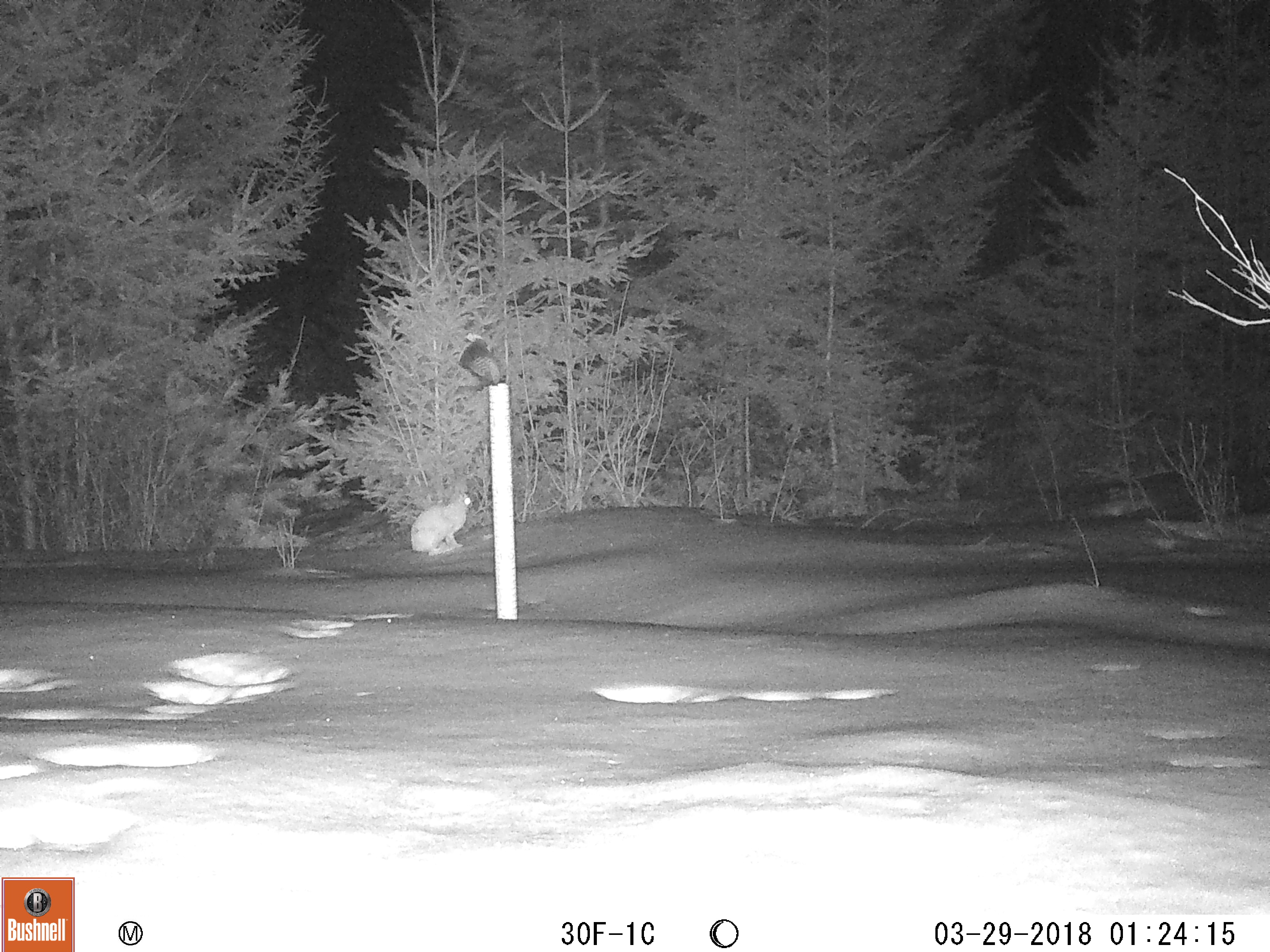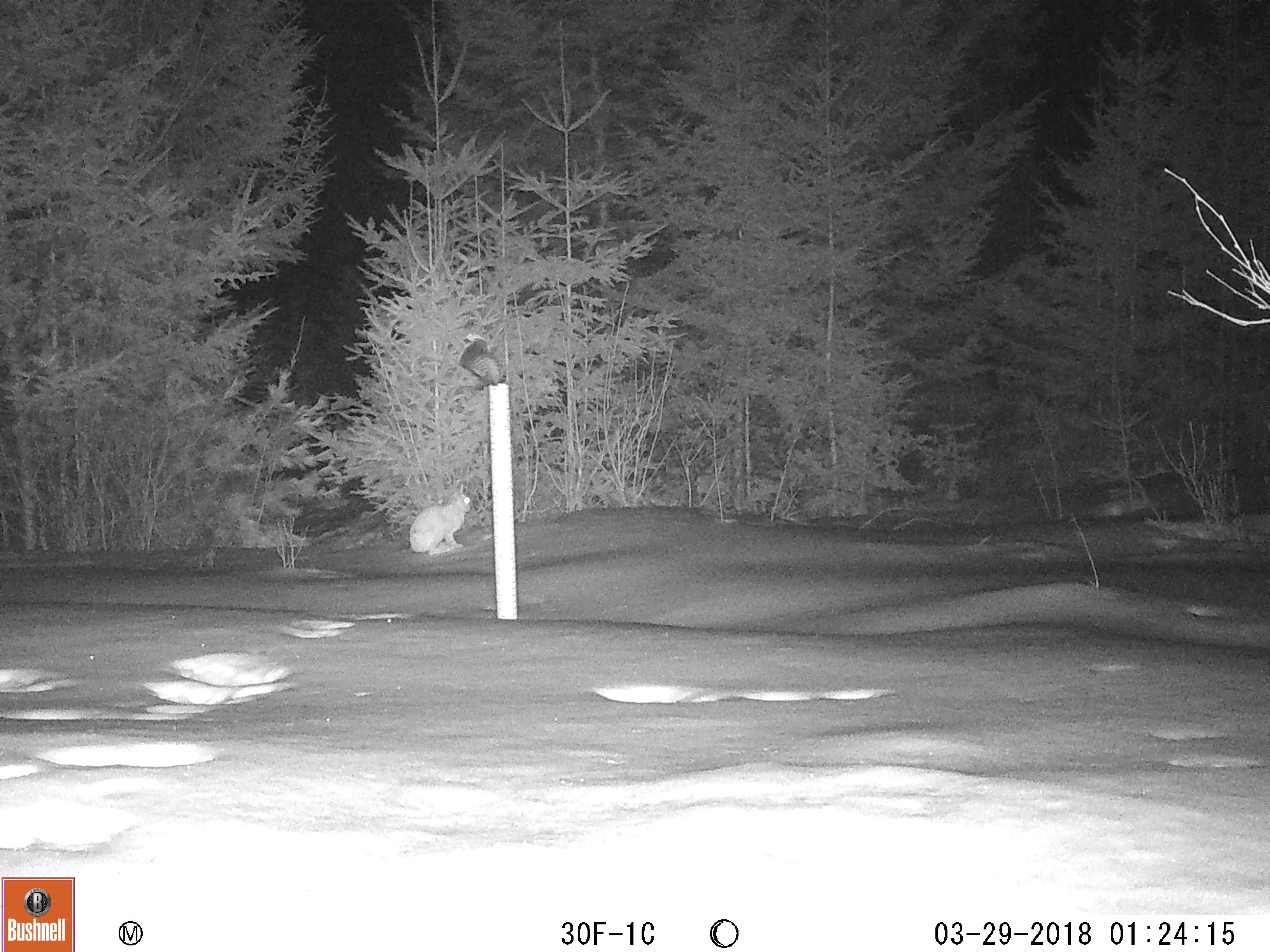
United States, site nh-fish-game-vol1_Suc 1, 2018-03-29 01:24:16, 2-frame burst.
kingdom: Animalia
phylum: Chordata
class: Mammalia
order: Lagomorpha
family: Leporidae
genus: Lepus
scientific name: Lepus americanus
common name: snowshoe hare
Snowshoe hare (Lepus americanus).